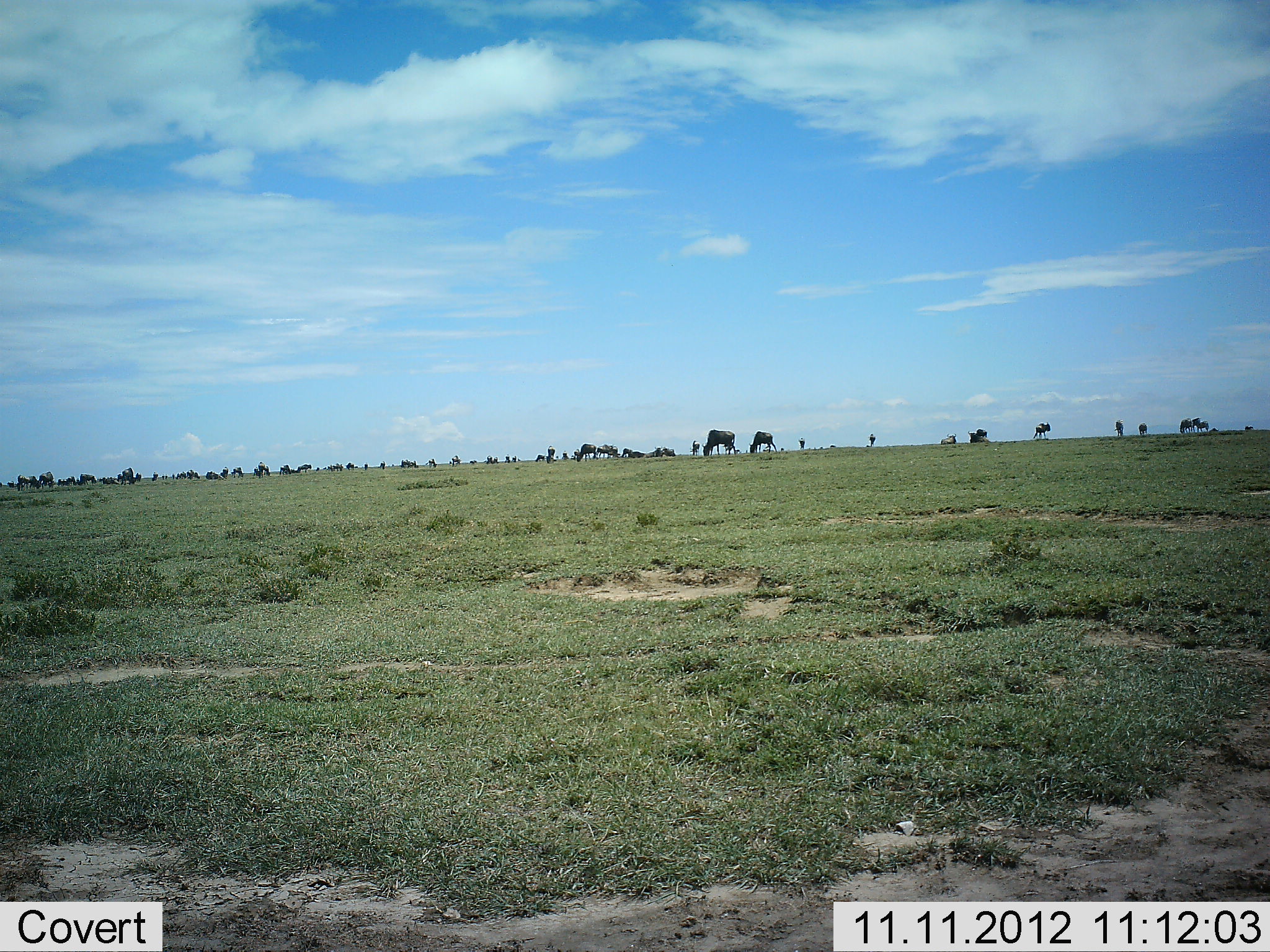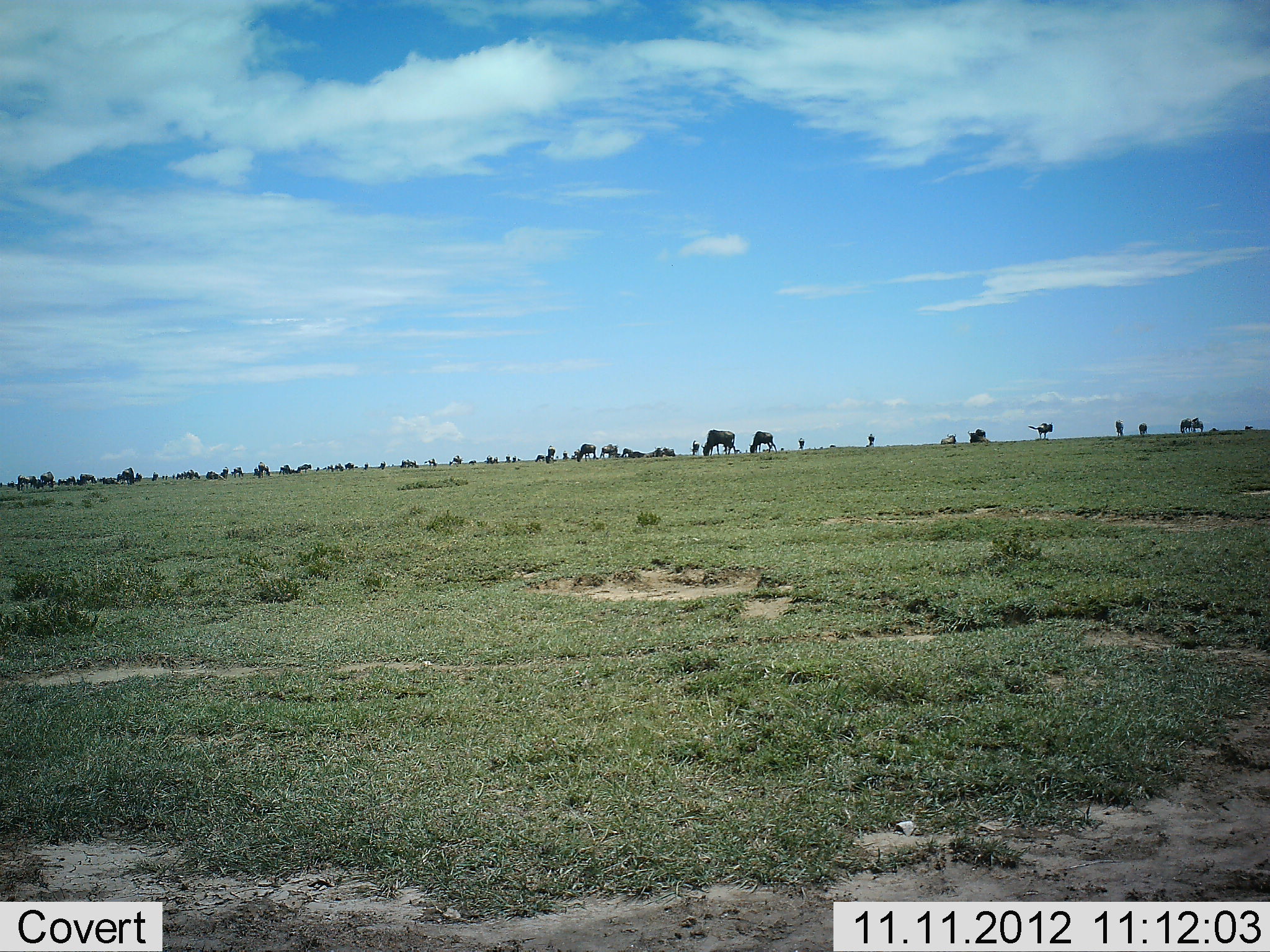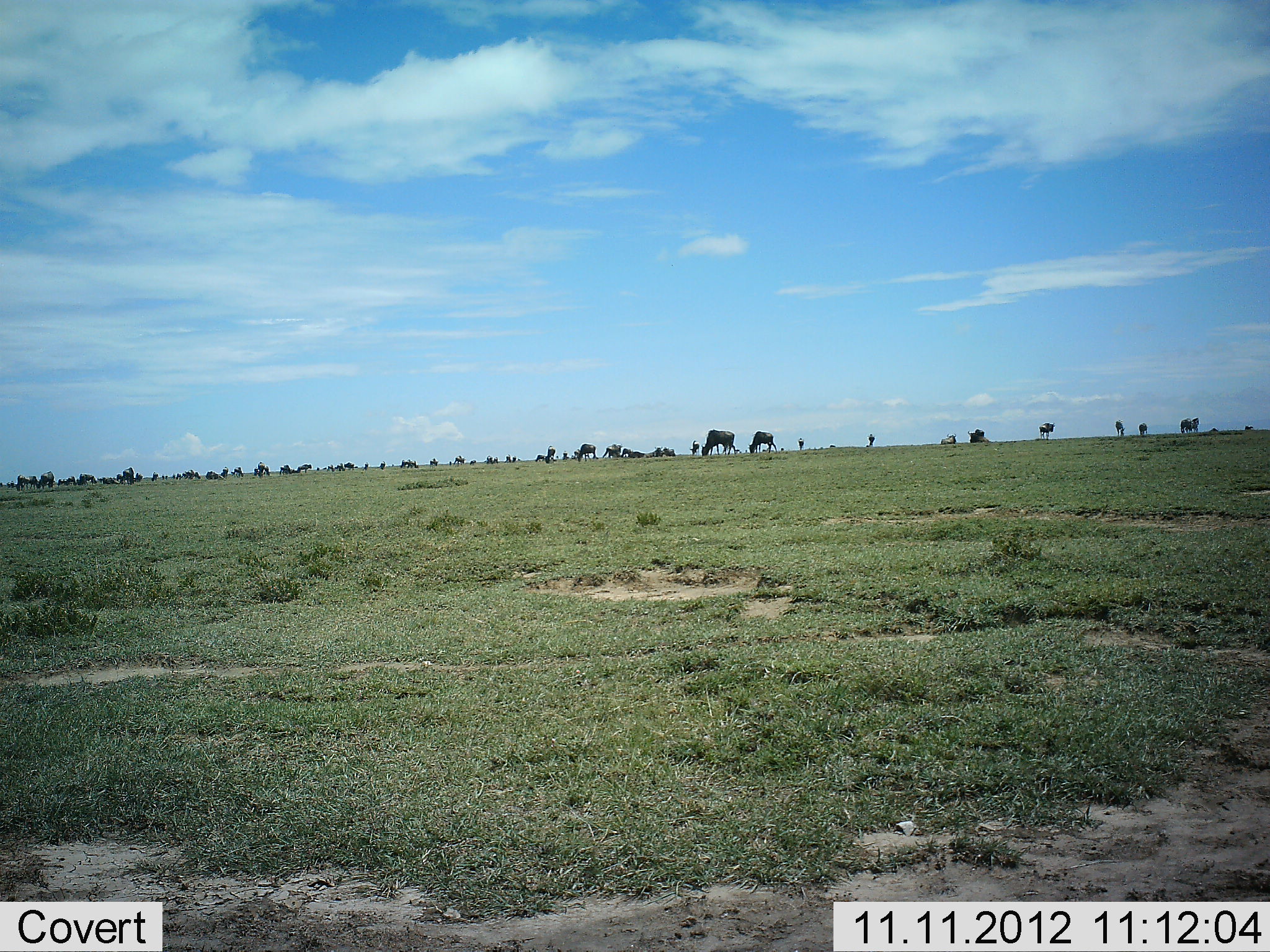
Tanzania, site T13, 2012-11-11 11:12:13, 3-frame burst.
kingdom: Animalia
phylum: Chordata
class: Mammalia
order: Artiodactyla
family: Bovidae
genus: Connochaetes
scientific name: Connochaetes taurinus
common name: blue wildebeest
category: wildebeest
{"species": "wildebeest (blue wildebeest) (Connochaetes taurinus)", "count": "11-50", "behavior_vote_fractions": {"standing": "60%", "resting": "20%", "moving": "40%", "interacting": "0%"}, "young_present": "0%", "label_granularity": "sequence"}